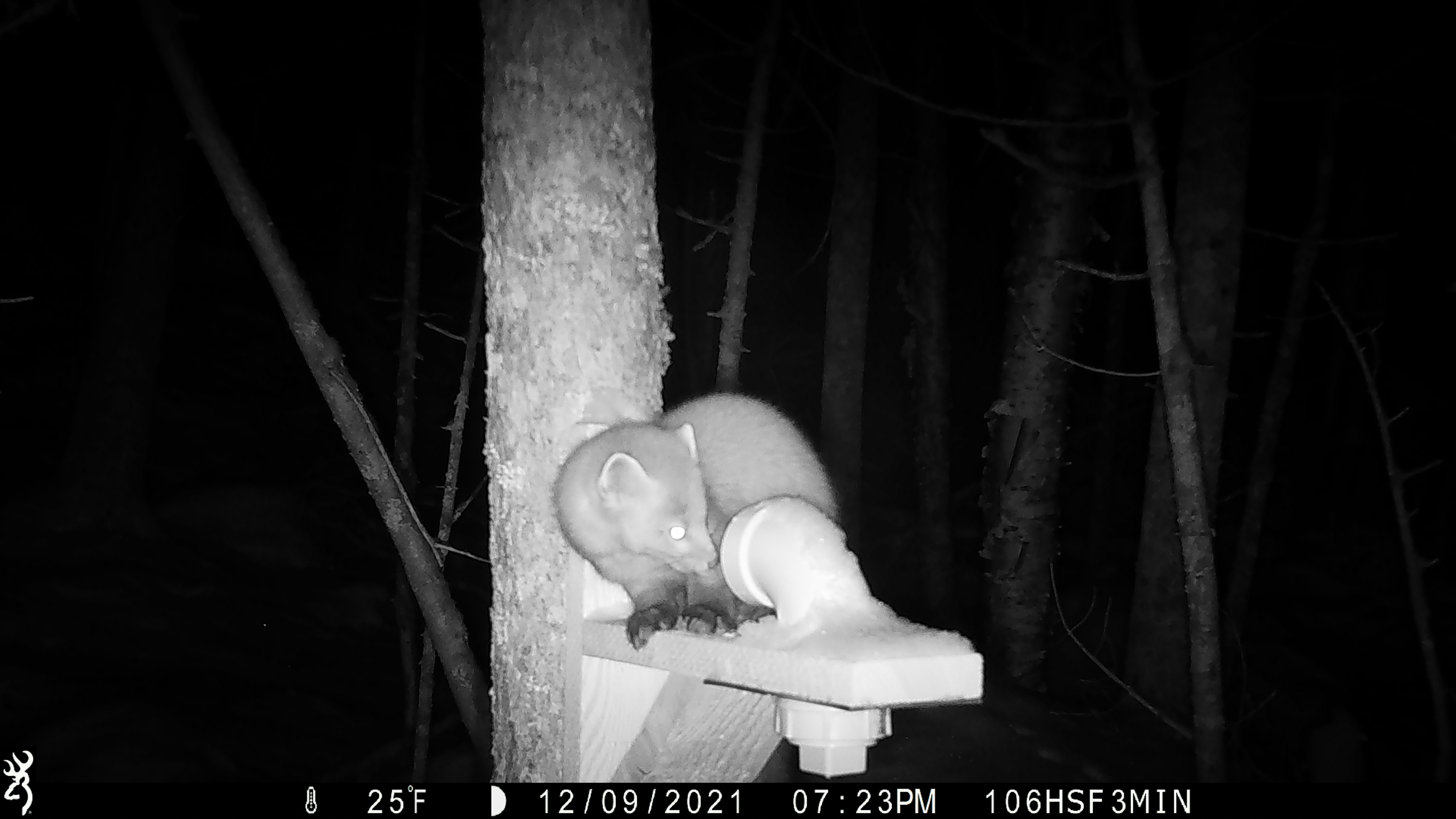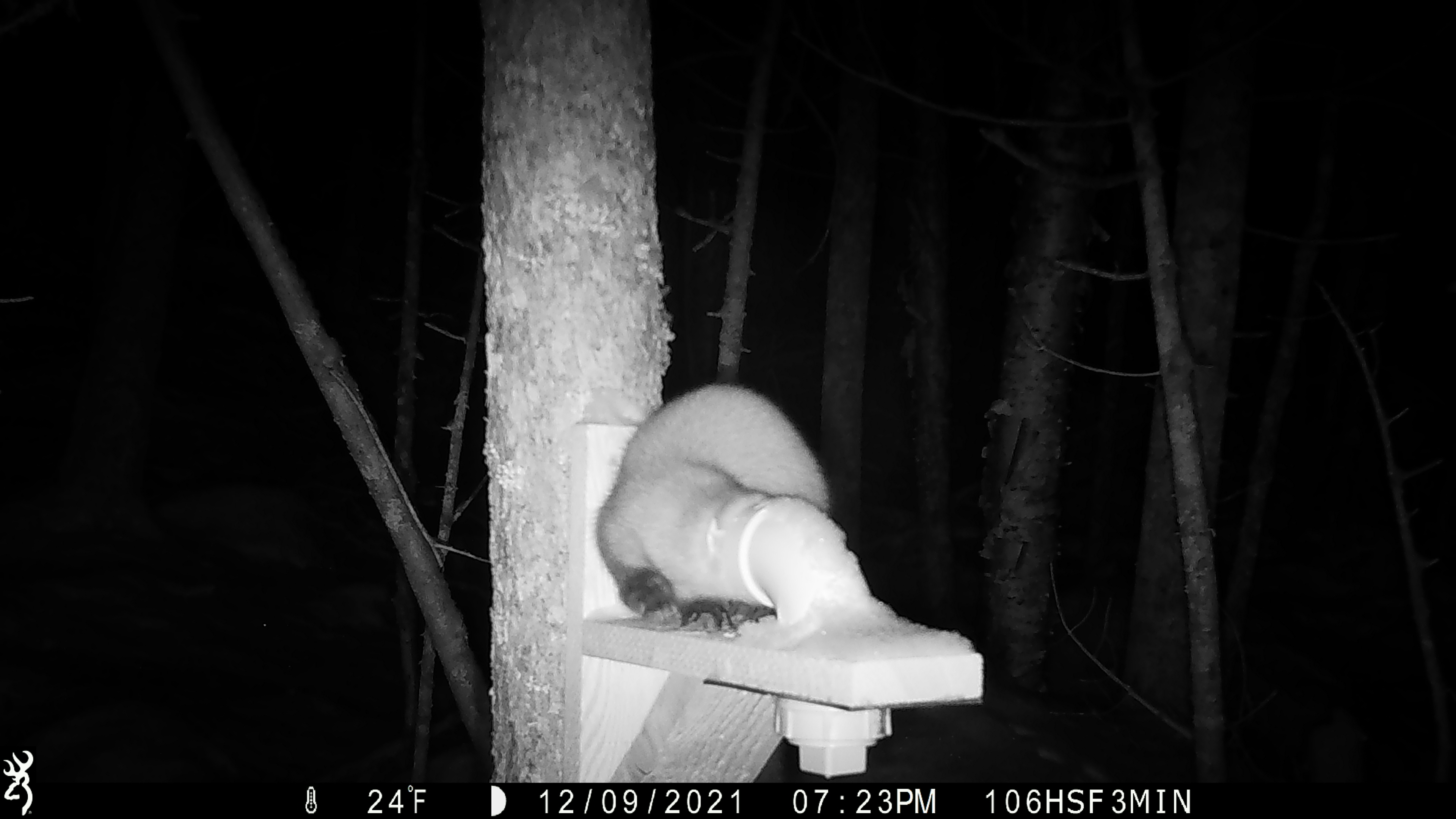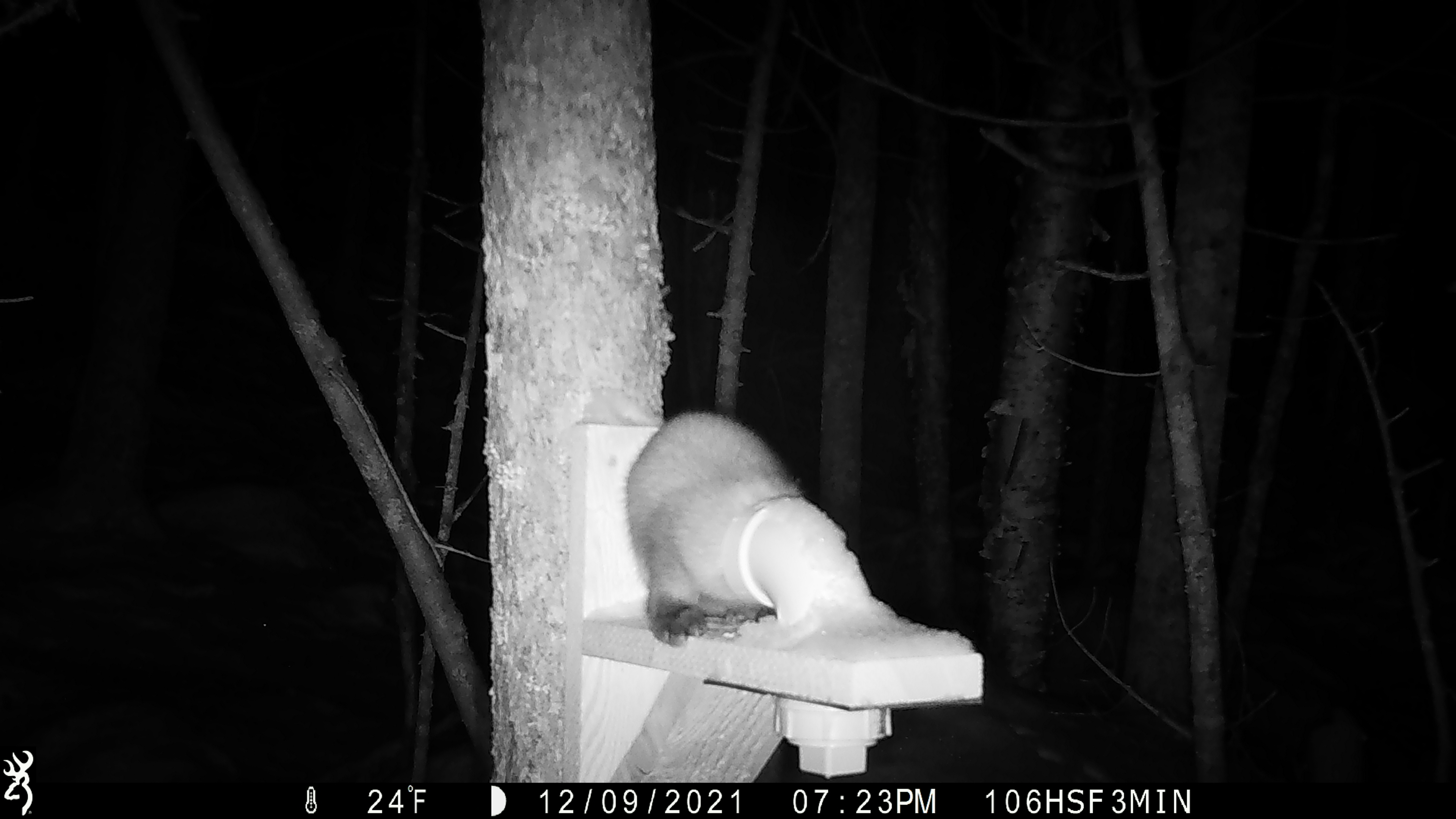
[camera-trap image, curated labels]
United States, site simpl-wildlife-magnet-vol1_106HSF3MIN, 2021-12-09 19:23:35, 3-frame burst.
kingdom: Animalia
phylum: Chordata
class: Mammalia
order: Carnivora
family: Mustelidae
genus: Martes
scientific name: Martes americana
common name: american marten